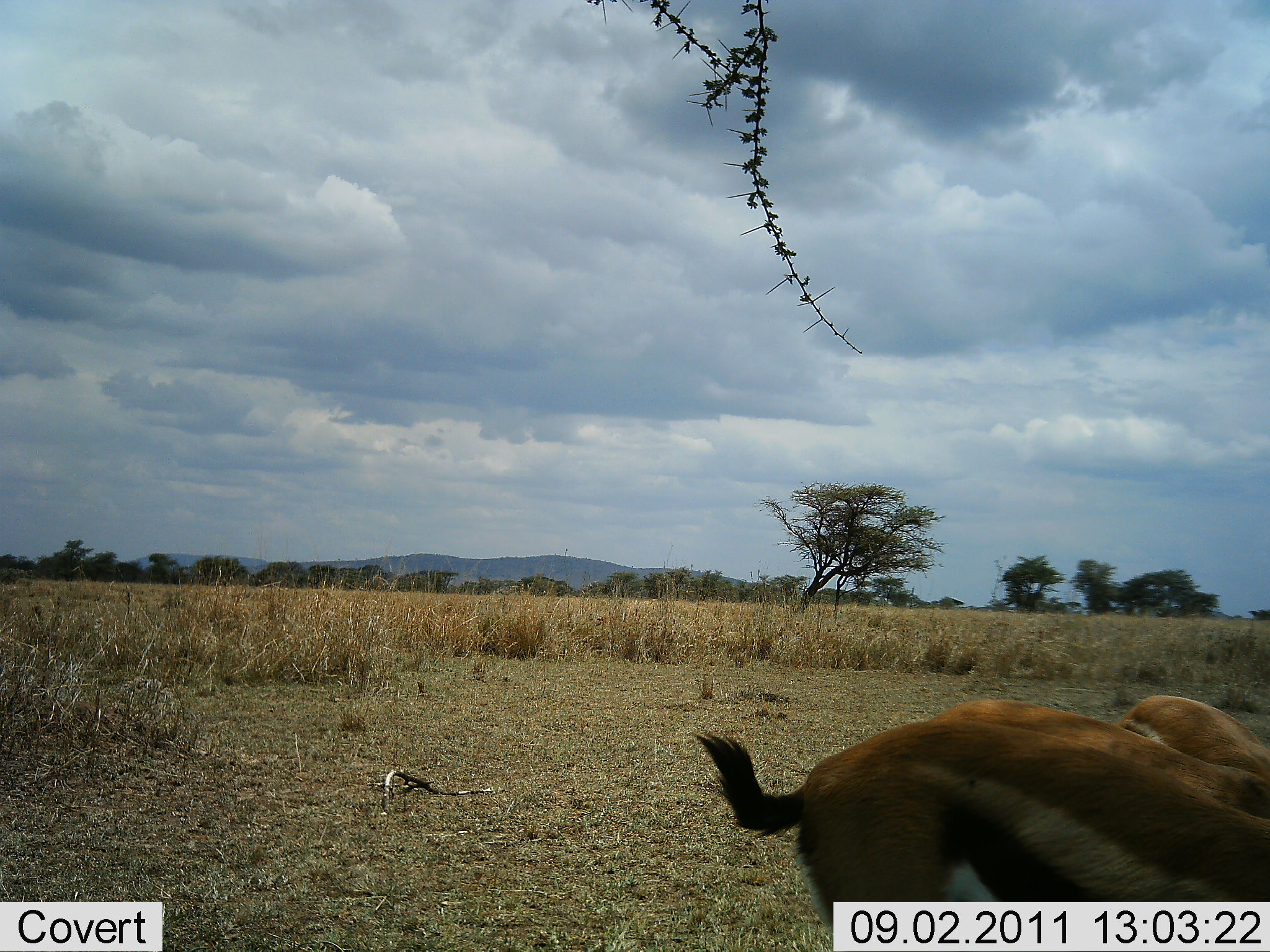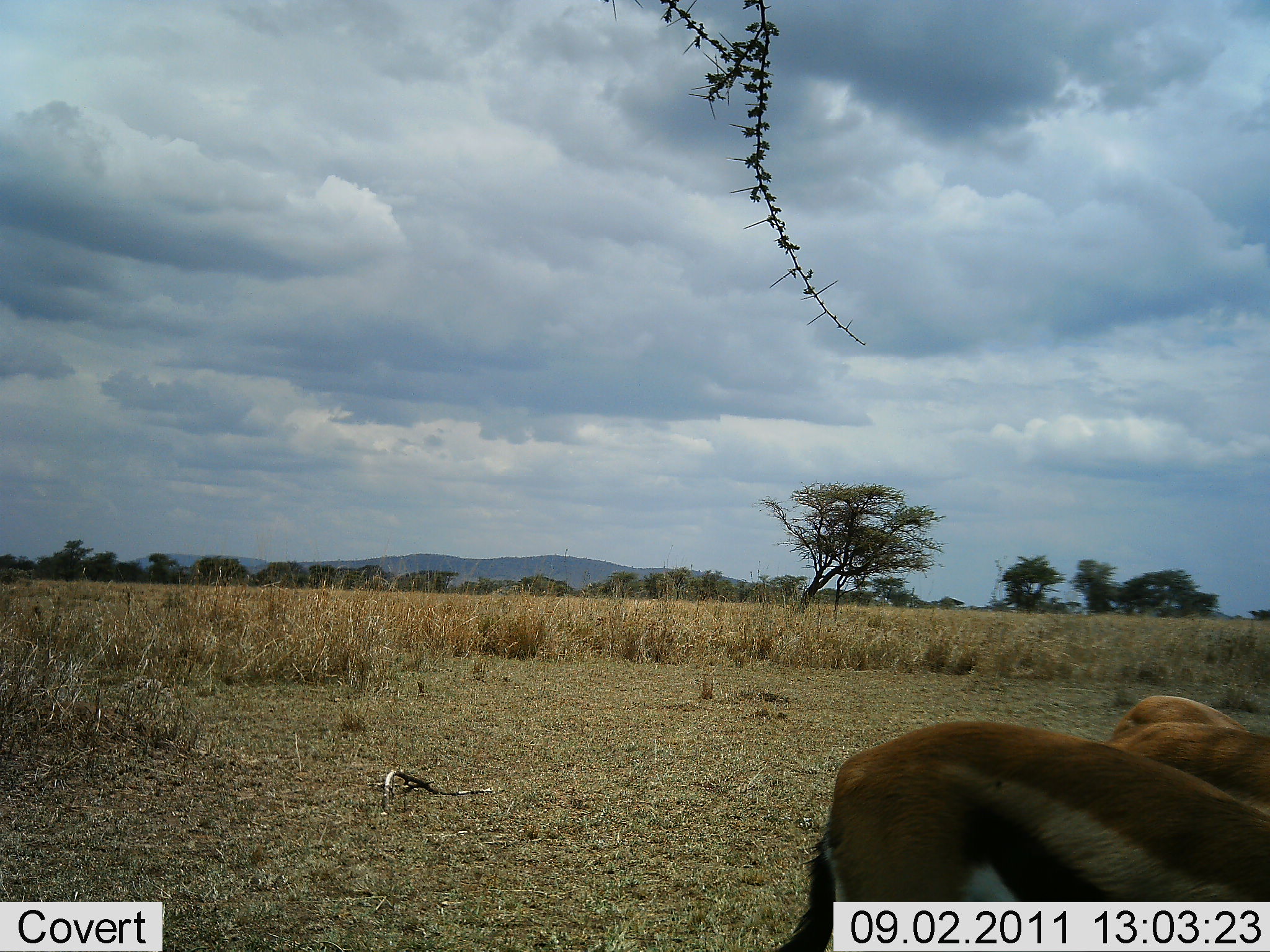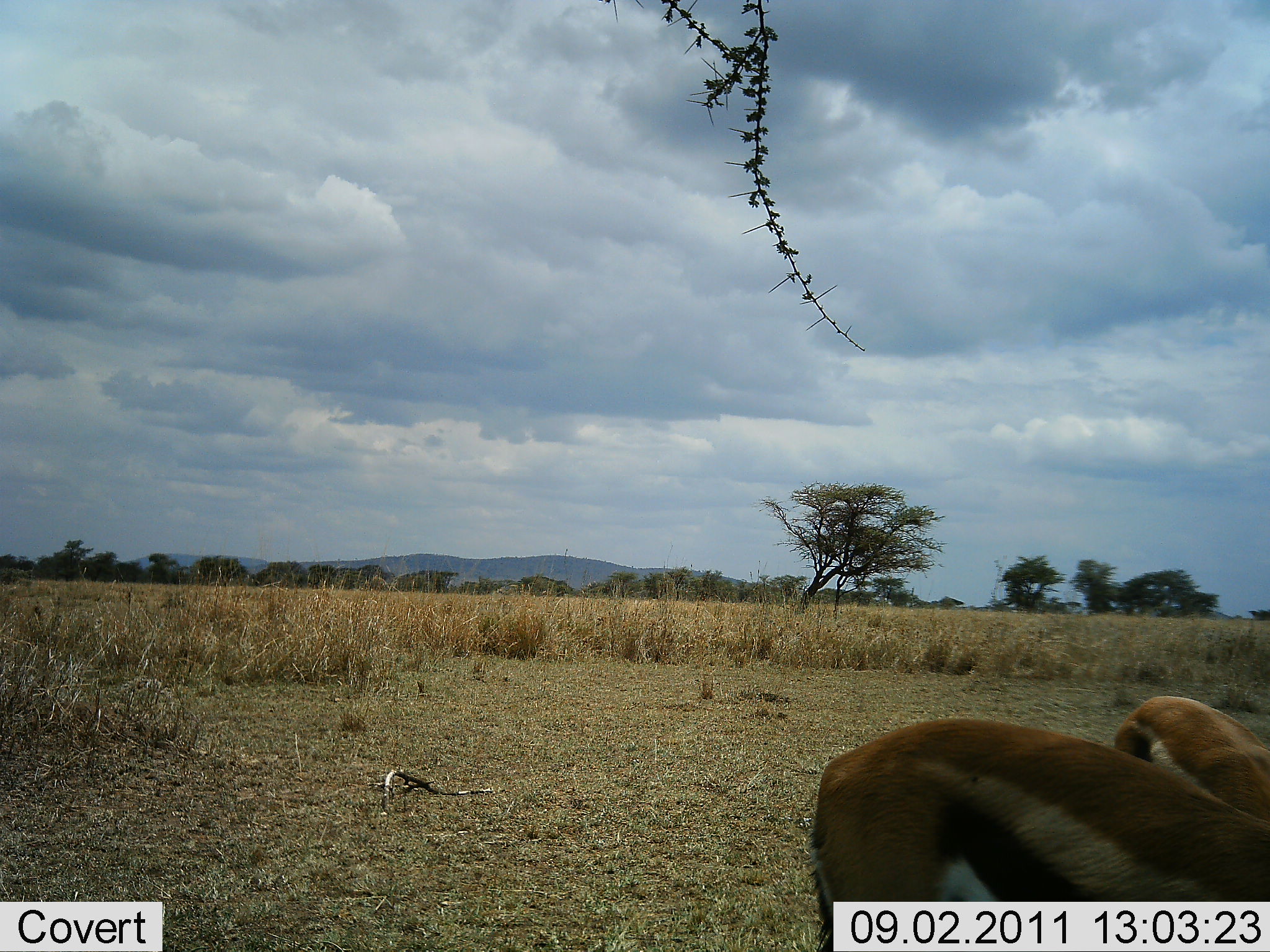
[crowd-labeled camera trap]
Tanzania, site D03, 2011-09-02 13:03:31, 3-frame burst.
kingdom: Animalia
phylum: Chordata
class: Mammalia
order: Artiodactyla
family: Bovidae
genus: Eudorcas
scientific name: Eudorcas thomsonii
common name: thomson's gazelle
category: gazellethomsons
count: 3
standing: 70%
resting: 0%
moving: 20%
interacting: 0%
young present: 0%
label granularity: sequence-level